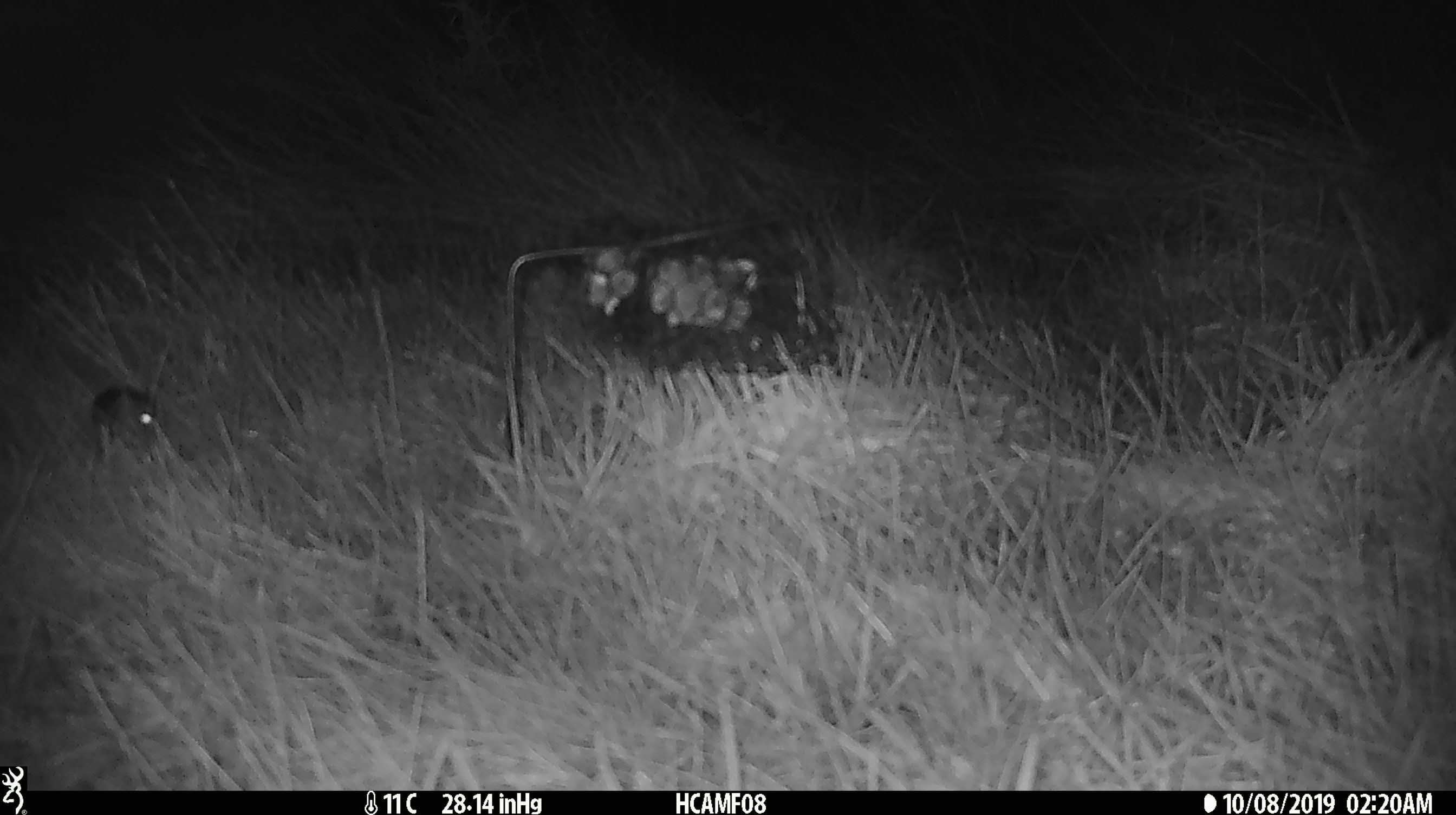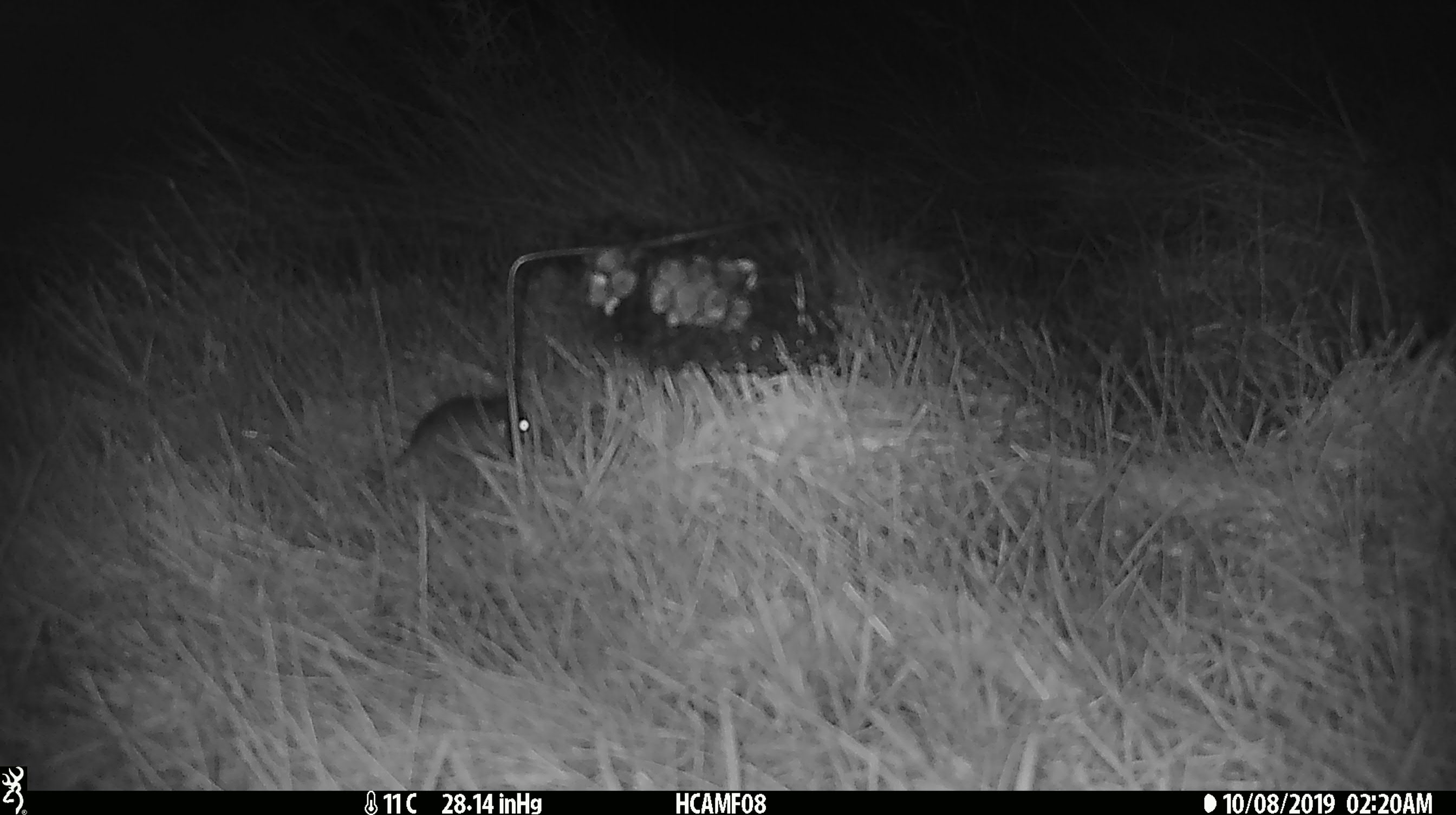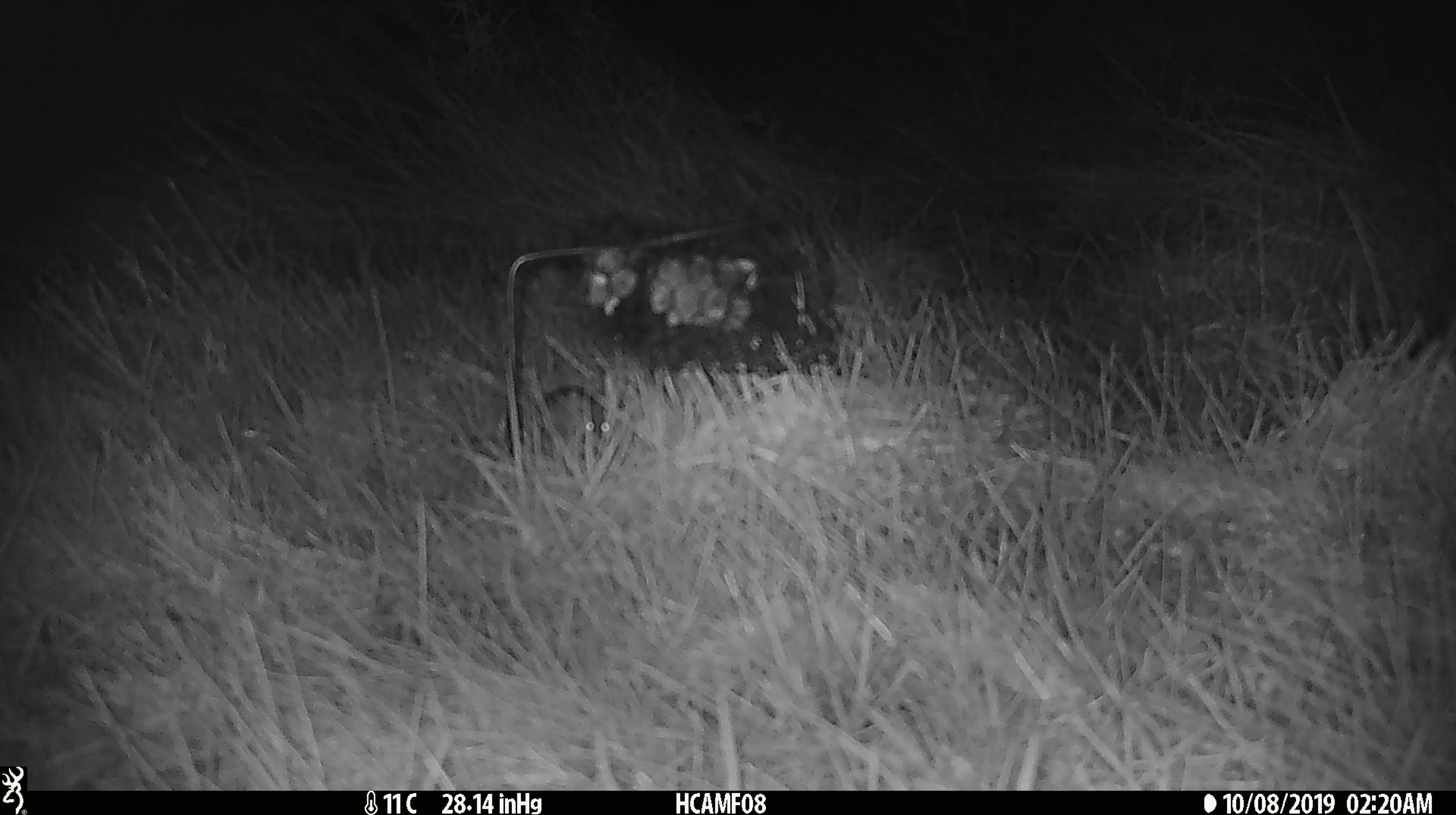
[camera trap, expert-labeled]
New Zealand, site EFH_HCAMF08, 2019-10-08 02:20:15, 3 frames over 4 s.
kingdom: Animalia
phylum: Chordata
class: Mammalia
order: Rodentia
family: Muridae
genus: Mus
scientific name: Mus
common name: mouse